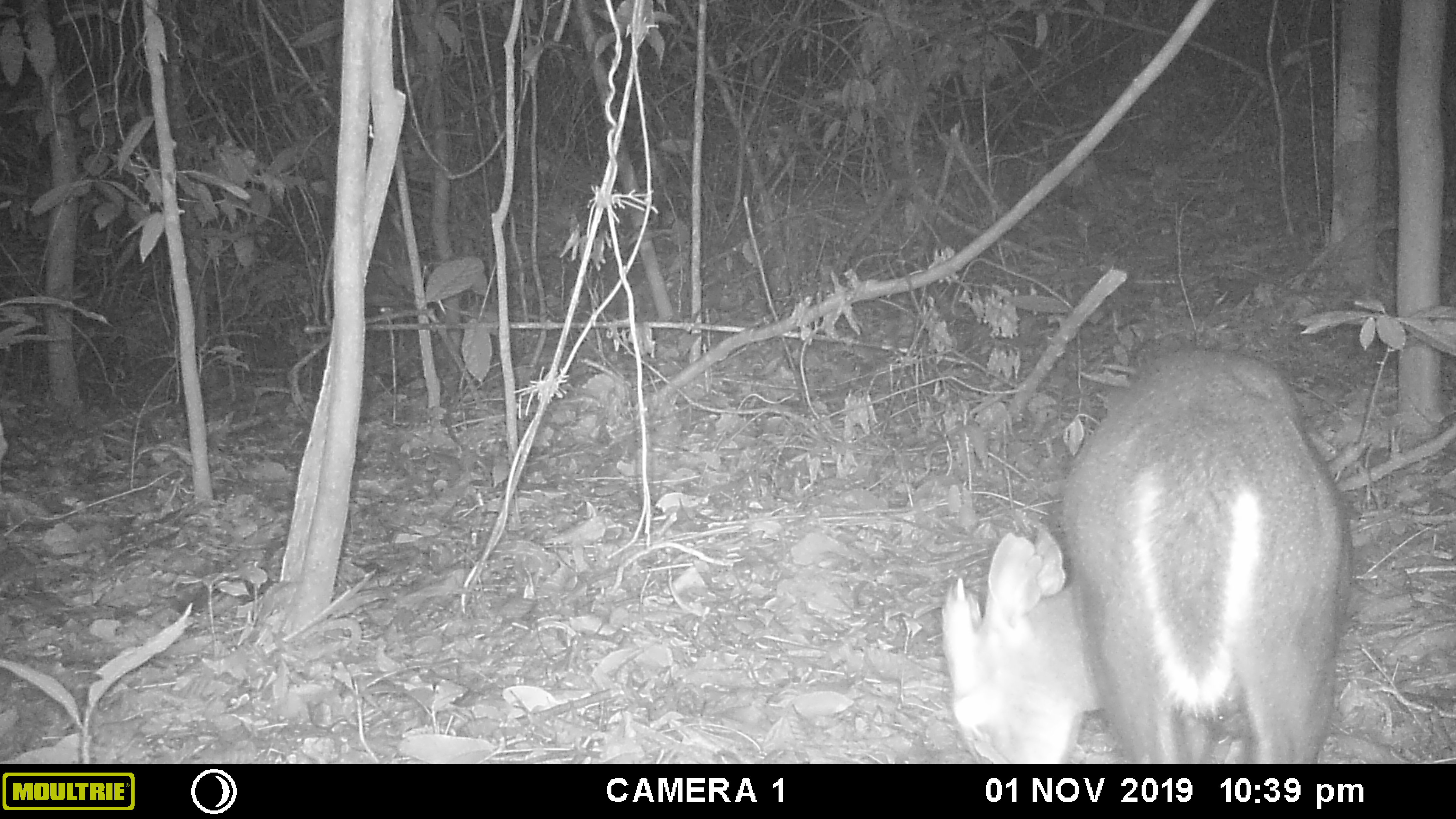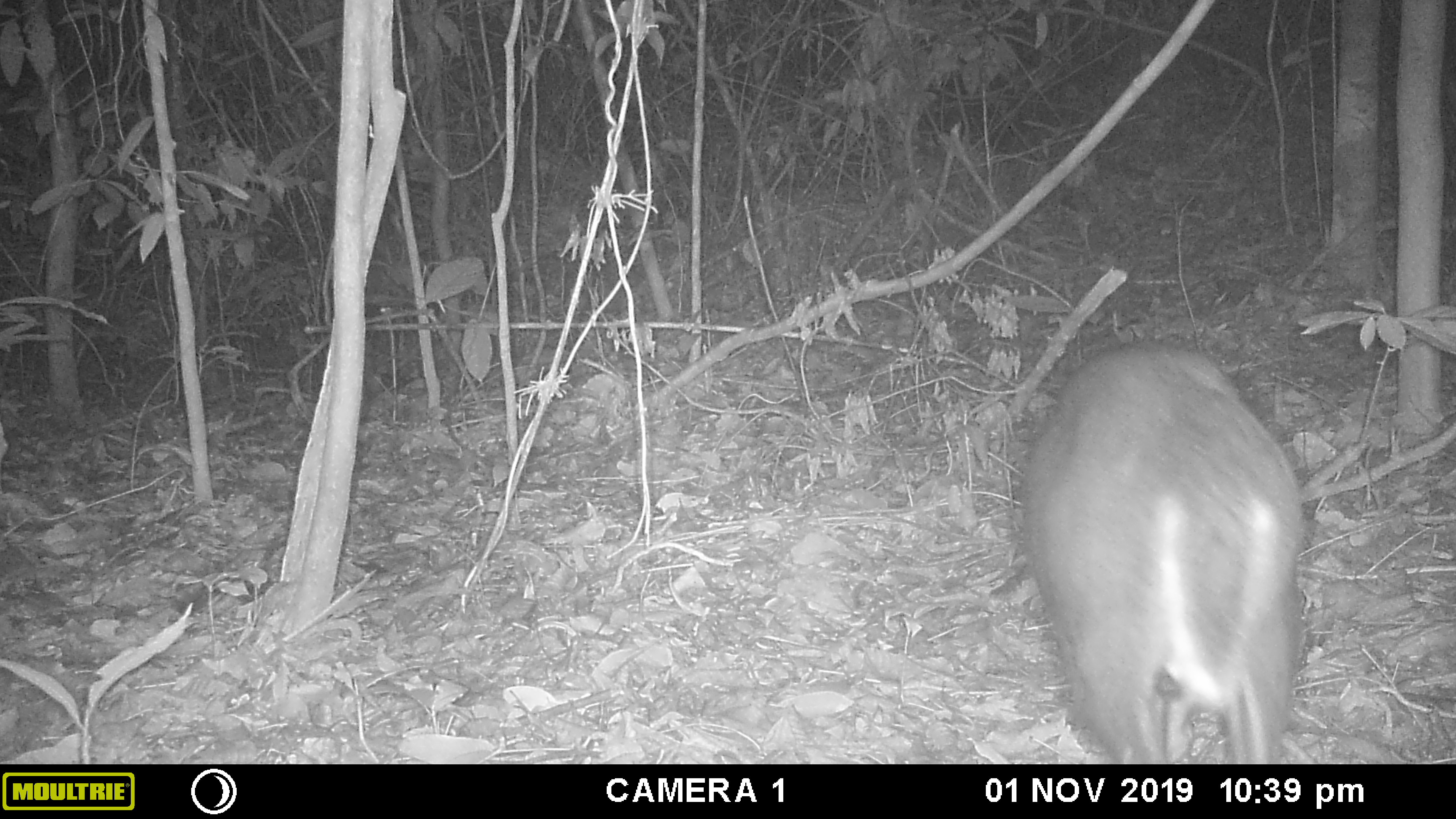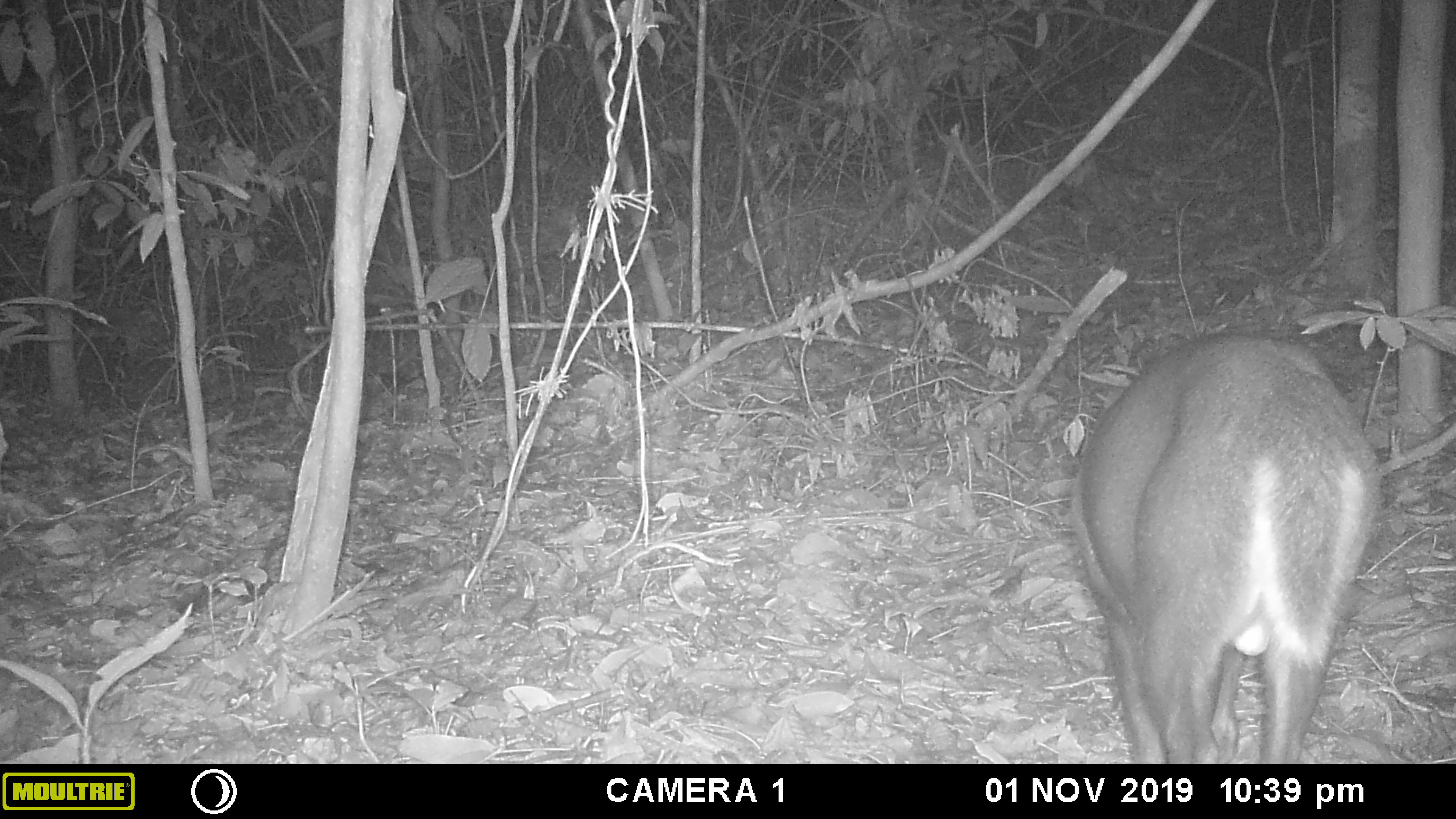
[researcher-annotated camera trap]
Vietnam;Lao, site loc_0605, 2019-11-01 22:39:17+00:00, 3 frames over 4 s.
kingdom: Animalia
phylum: Chordata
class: Mammalia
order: Artiodactyla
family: Cervidae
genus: Muntiacus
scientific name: Muntiacus rooseveltorum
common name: roosevelt's muntjac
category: roosevelts muntjac group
Roosevelts muntjac group (roosevelt's muntjac) (Muntiacus rooseveltorum). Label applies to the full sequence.